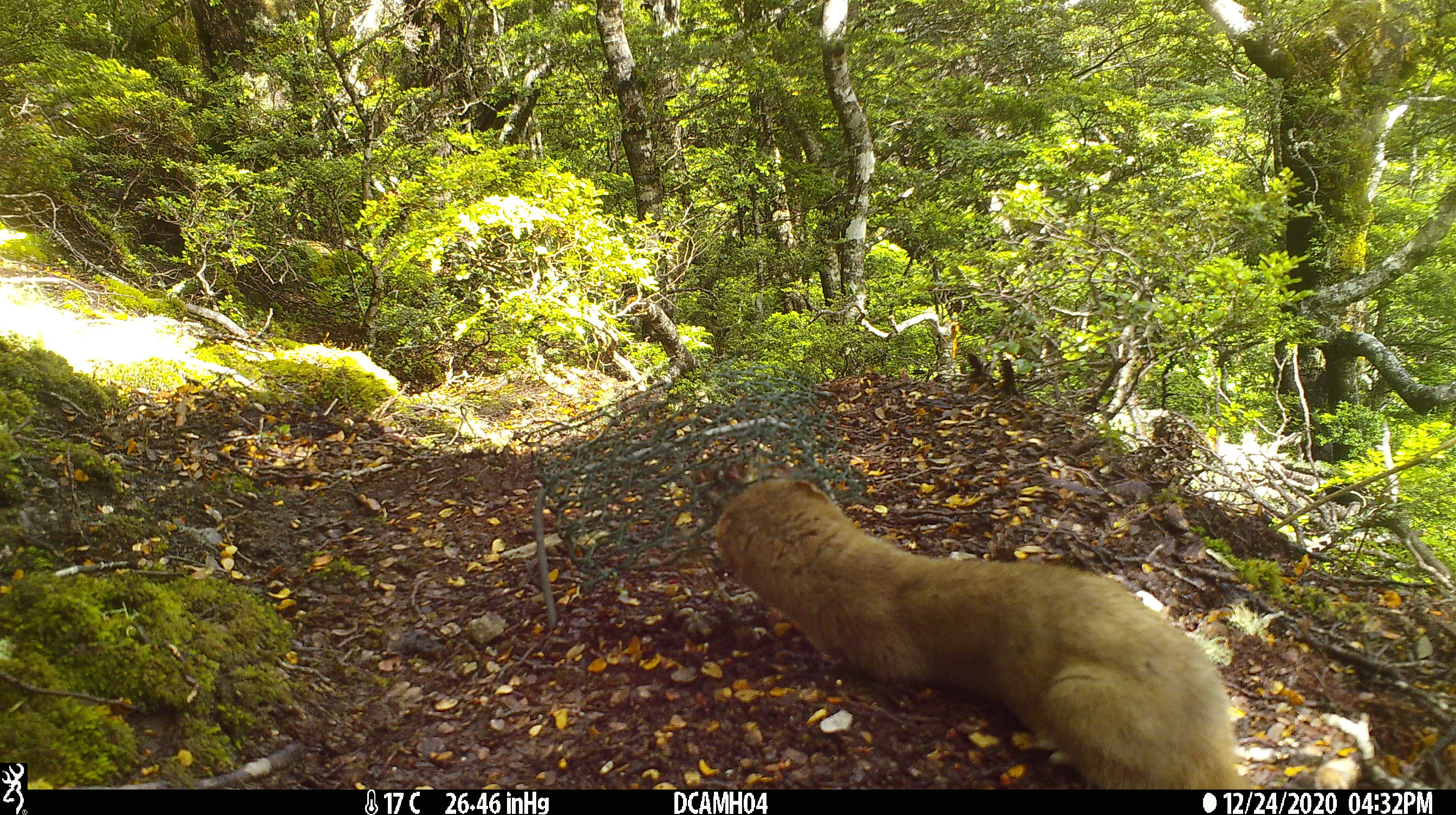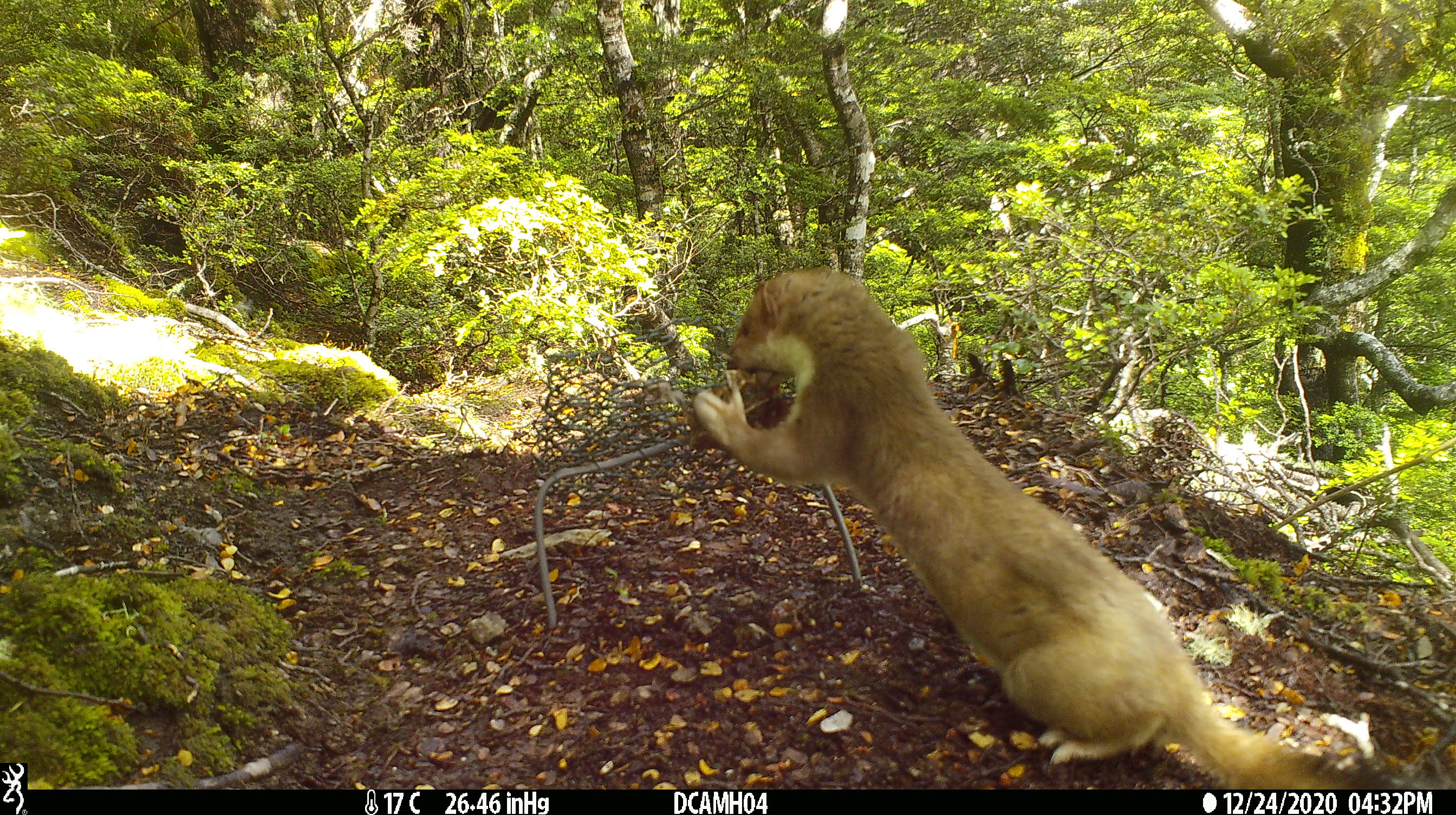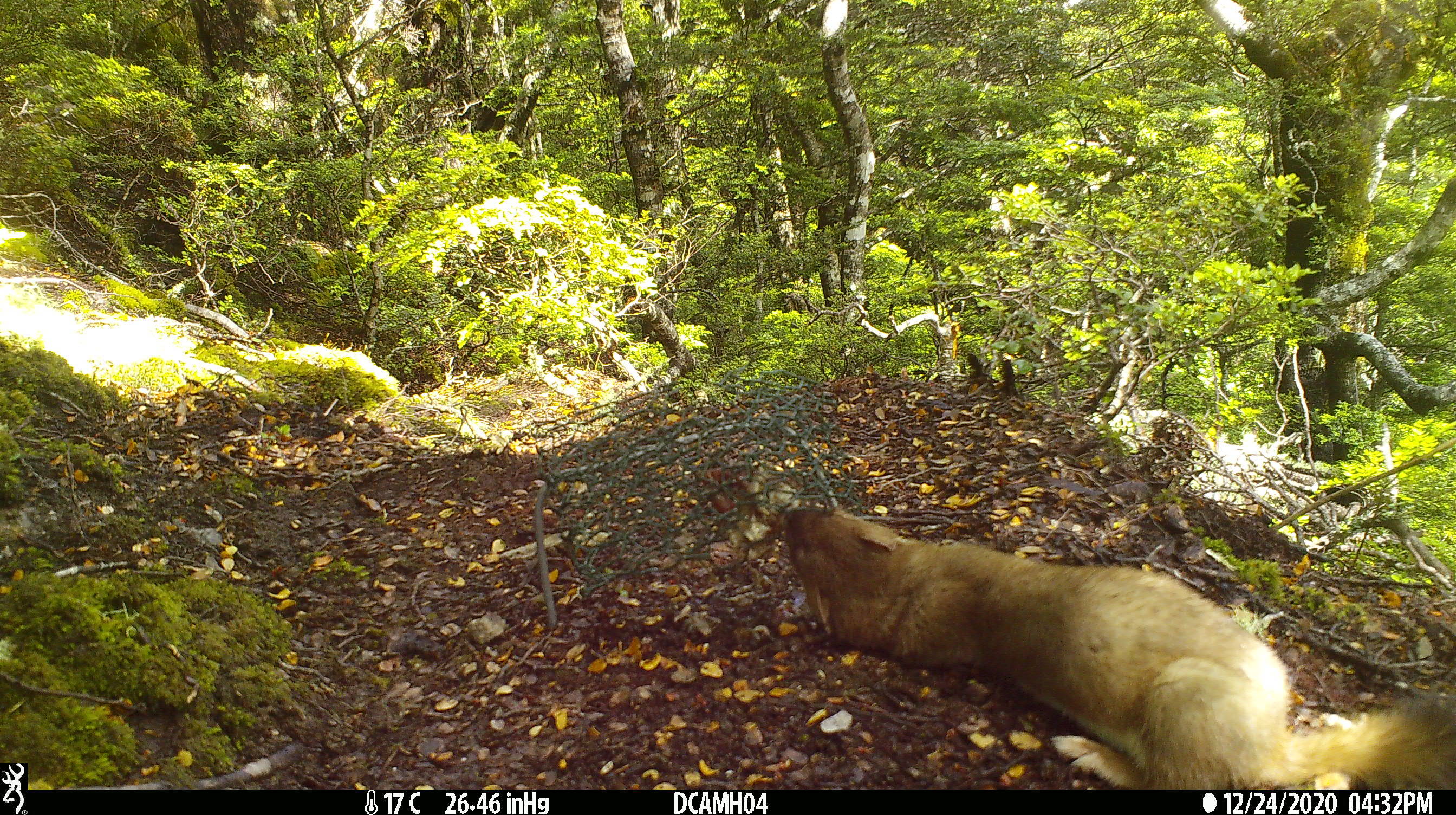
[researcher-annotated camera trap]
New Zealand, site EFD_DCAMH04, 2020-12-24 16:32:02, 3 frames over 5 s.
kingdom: Animalia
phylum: Chordata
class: Mammalia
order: Carnivora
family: Mustelidae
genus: Mustela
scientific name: Mustela erminea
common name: stoat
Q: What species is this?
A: Stoat (Mustela erminea).